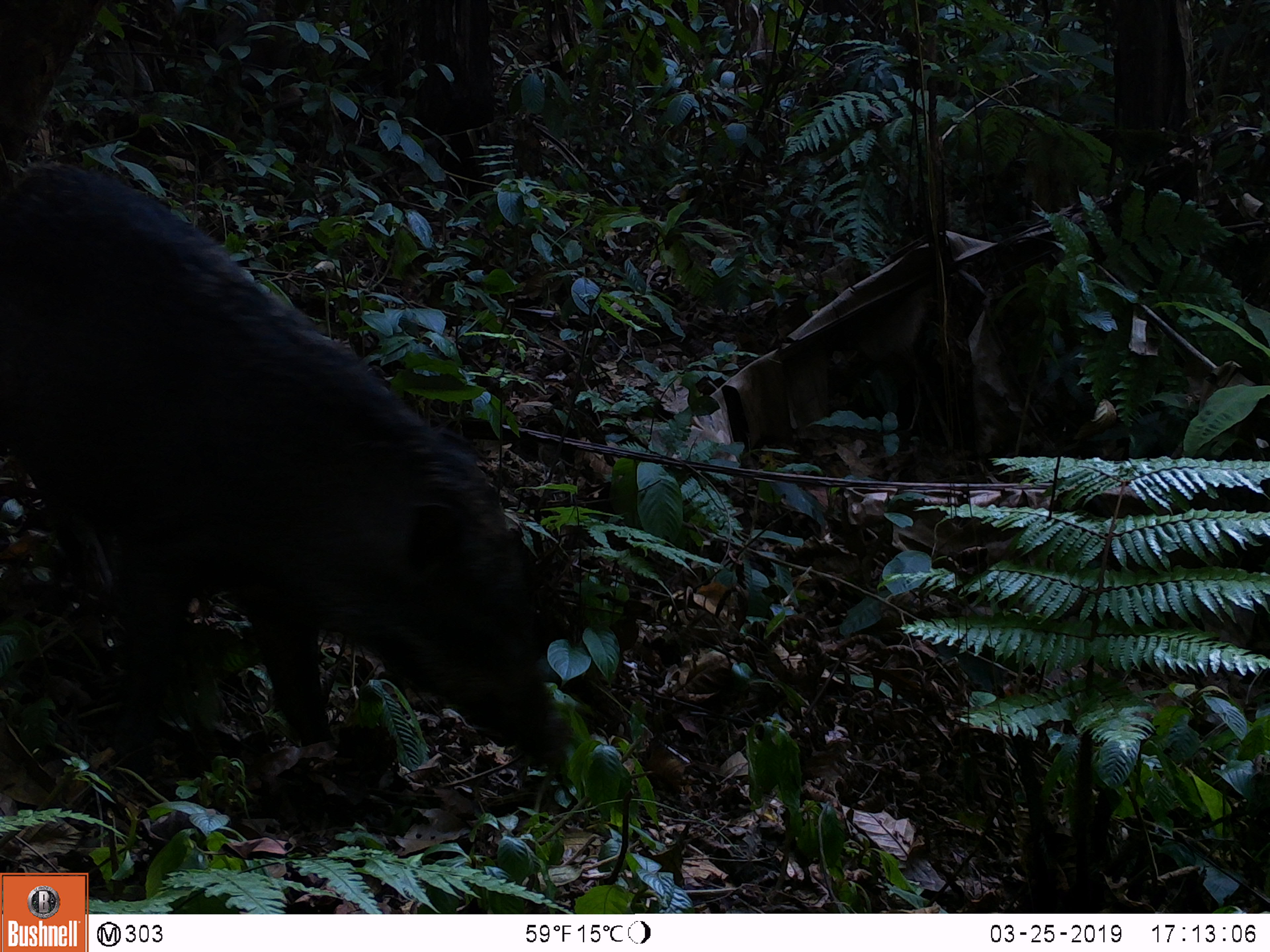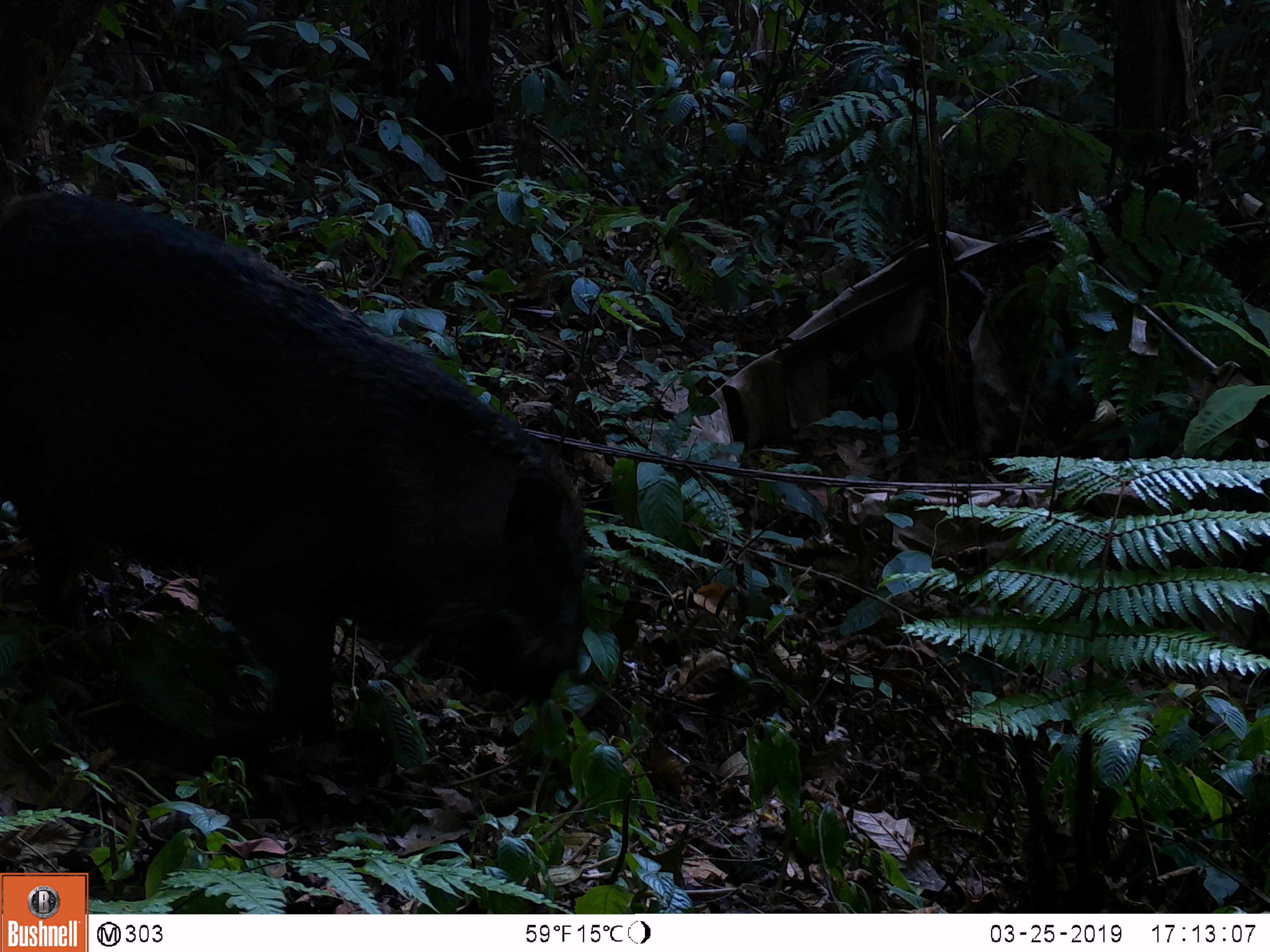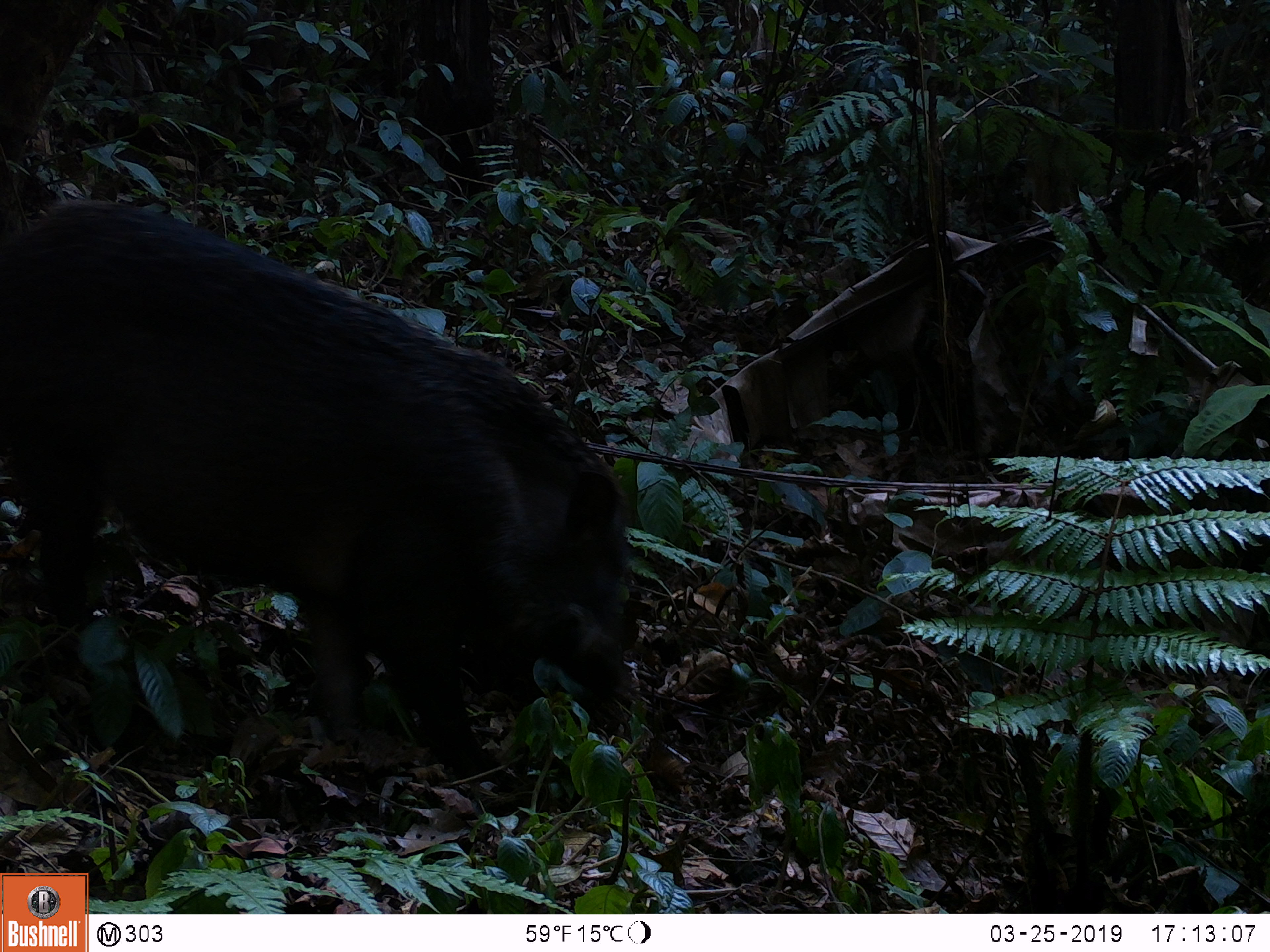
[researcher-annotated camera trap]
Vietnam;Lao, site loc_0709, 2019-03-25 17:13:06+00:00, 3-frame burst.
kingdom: Animalia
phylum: Chordata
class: Mammalia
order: Artiodactyla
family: Suidae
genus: Sus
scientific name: Sus scrofa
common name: eurasian wild pig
Eurasian wild pig (Sus scrofa). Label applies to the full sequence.